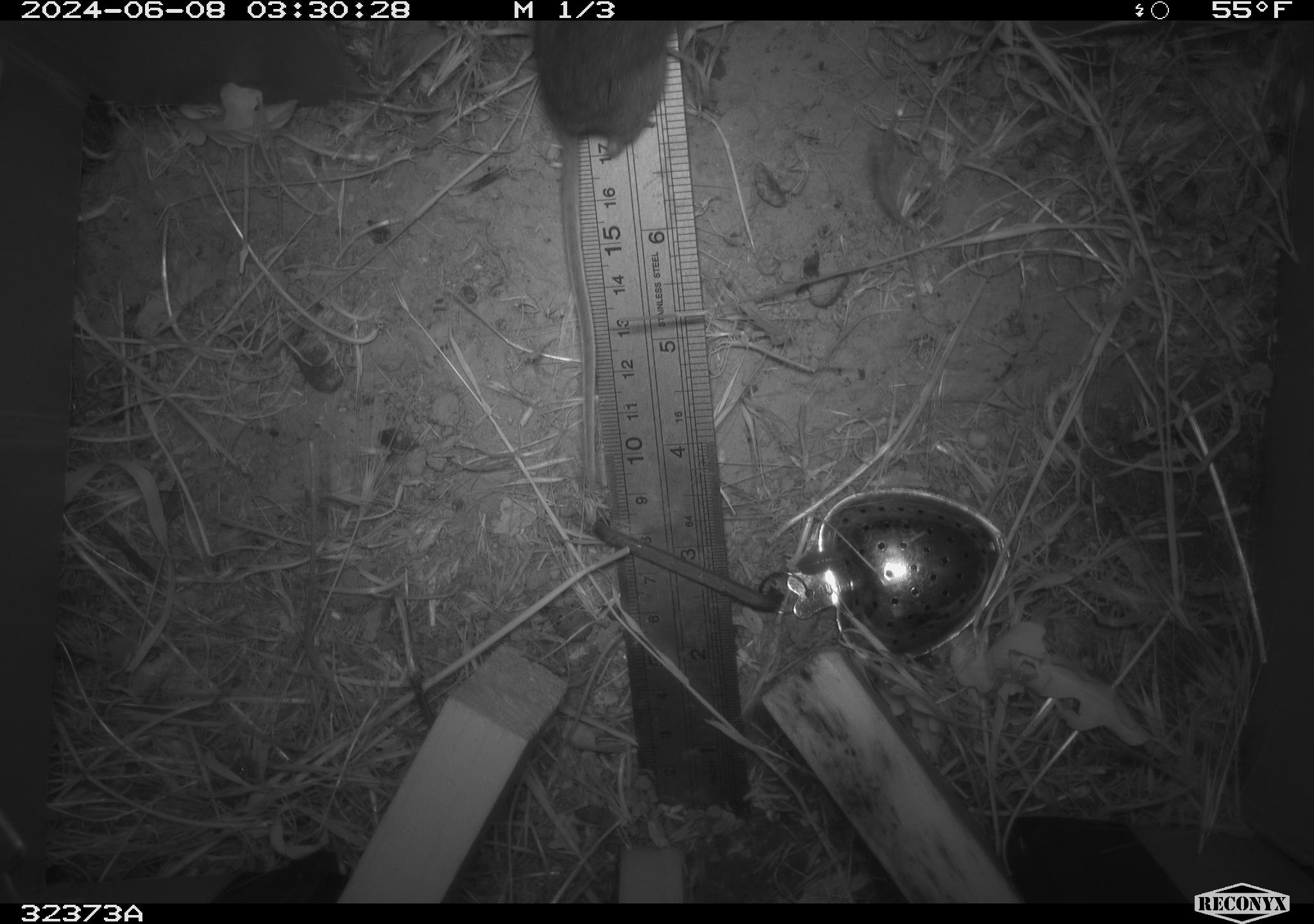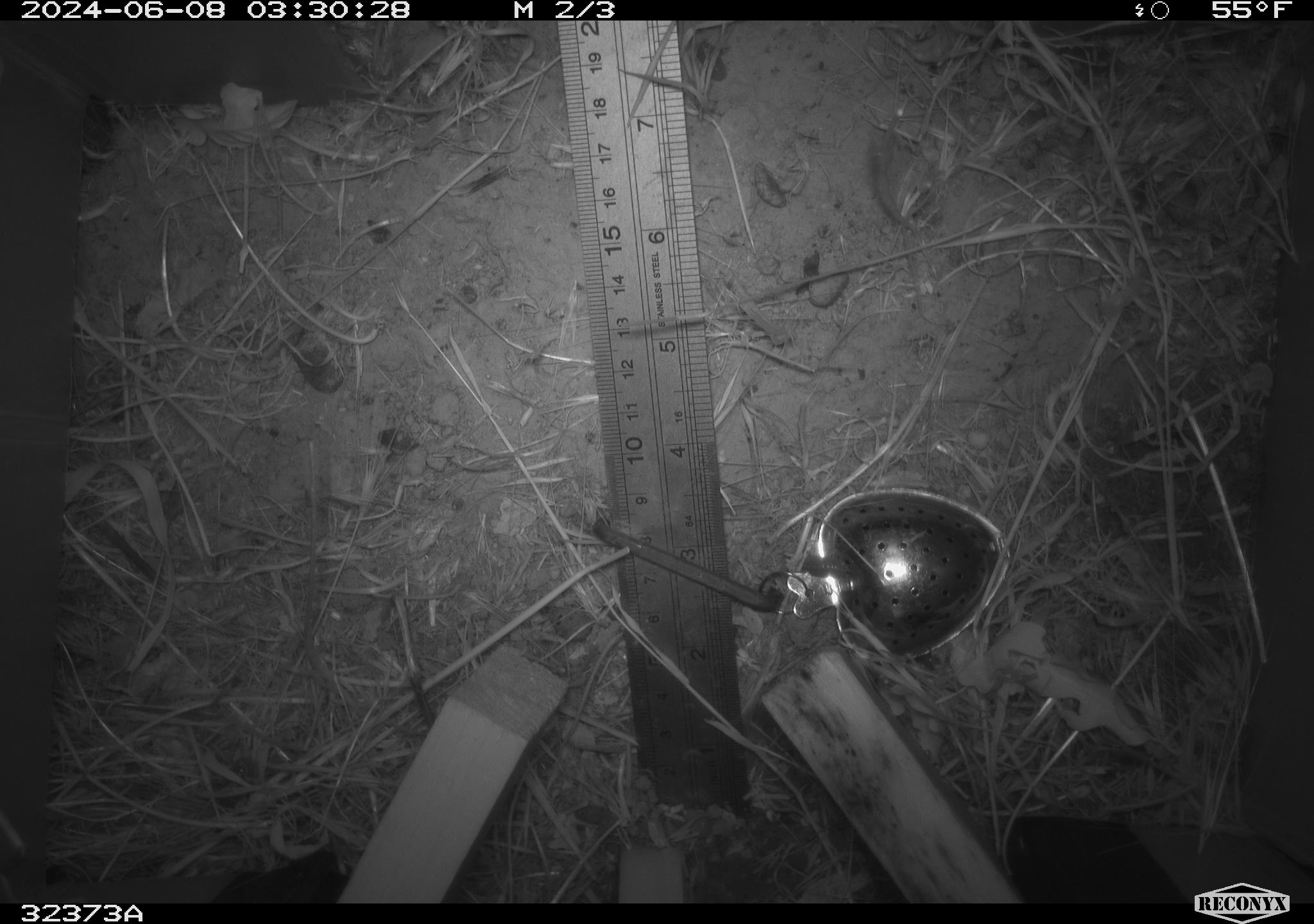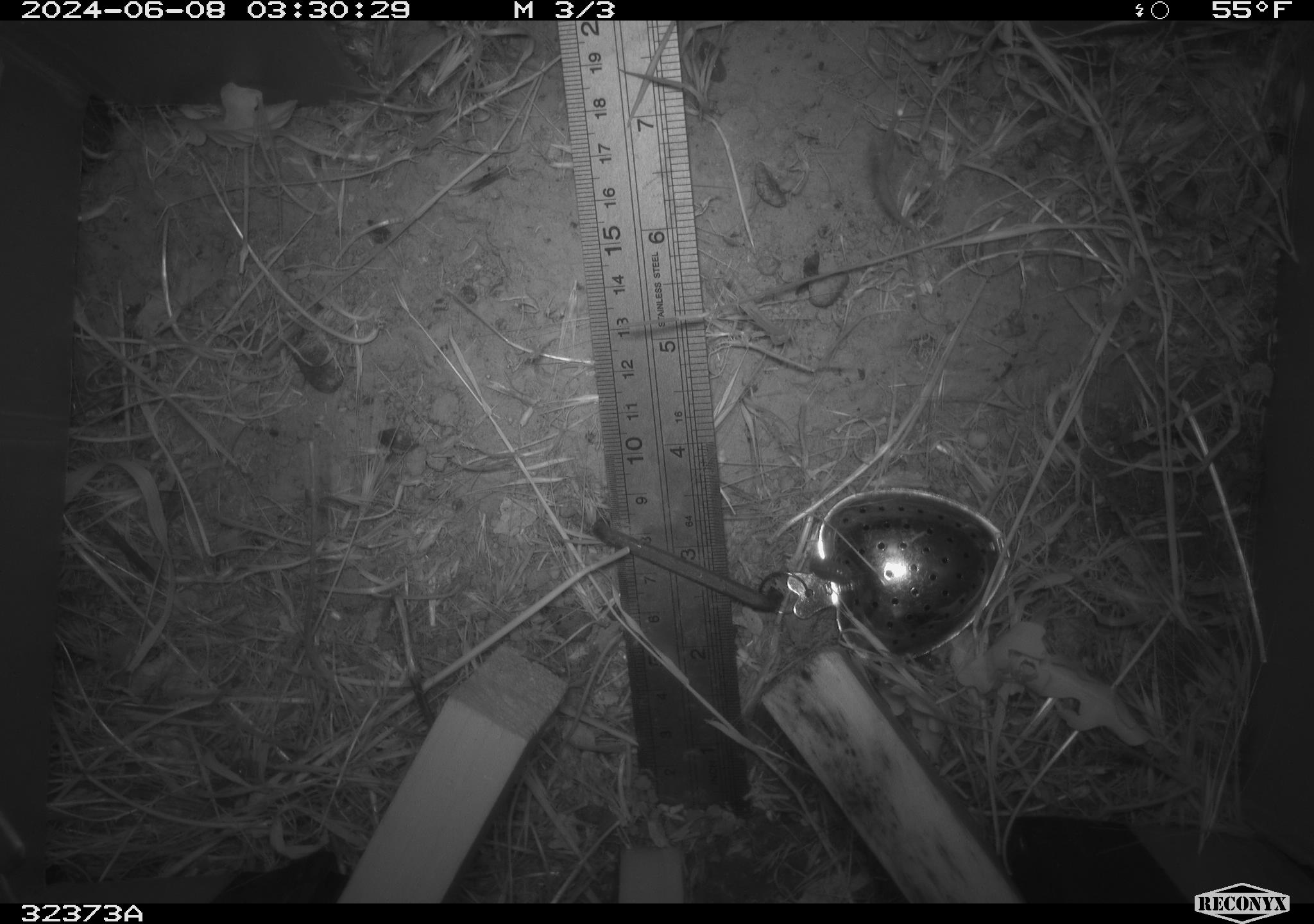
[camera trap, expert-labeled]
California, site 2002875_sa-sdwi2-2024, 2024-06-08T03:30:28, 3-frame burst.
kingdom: Animalia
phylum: Chordata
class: Mammalia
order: Rodentia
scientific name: Rodentia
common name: mouse species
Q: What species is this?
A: Mouse species (Rodentia).